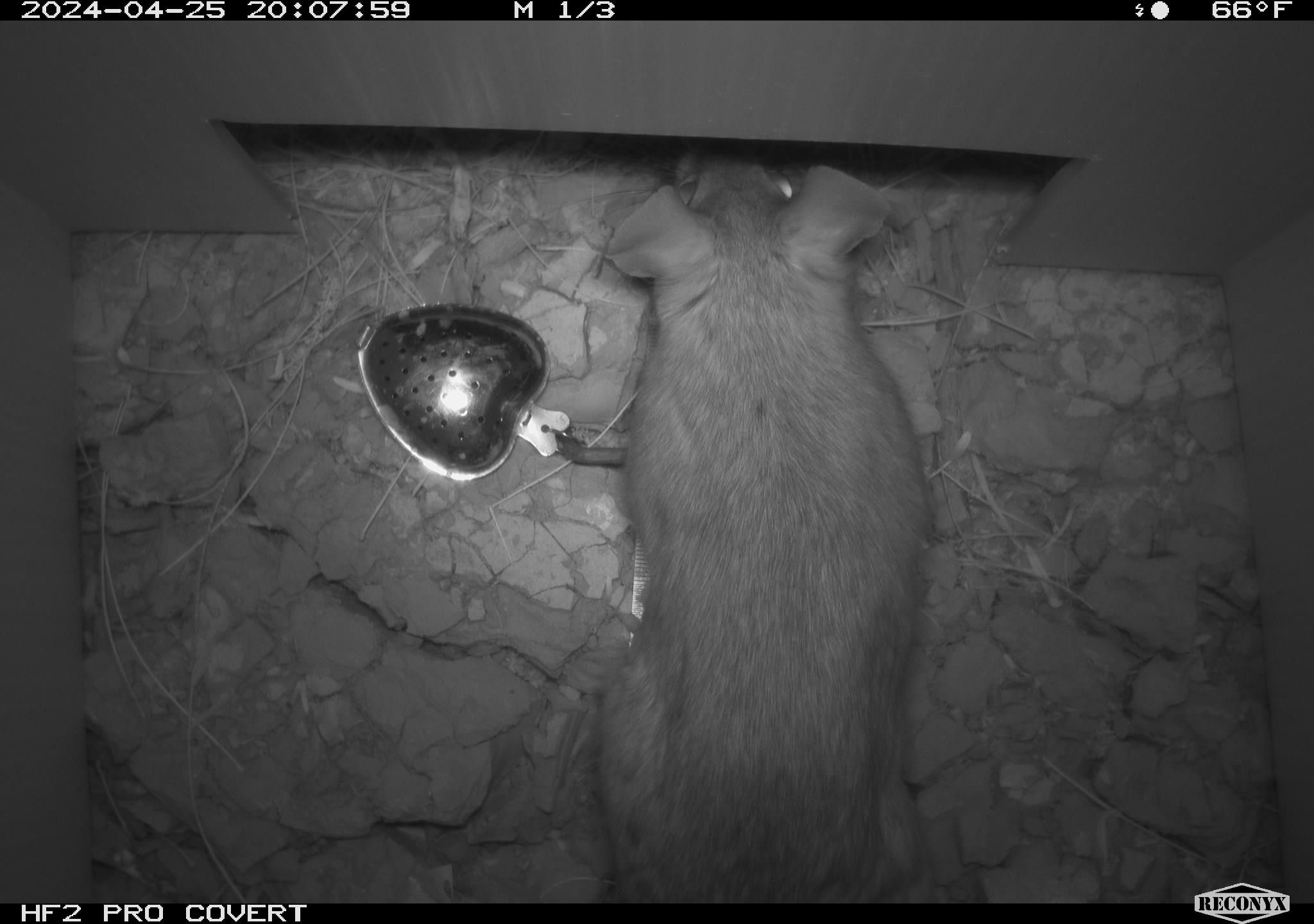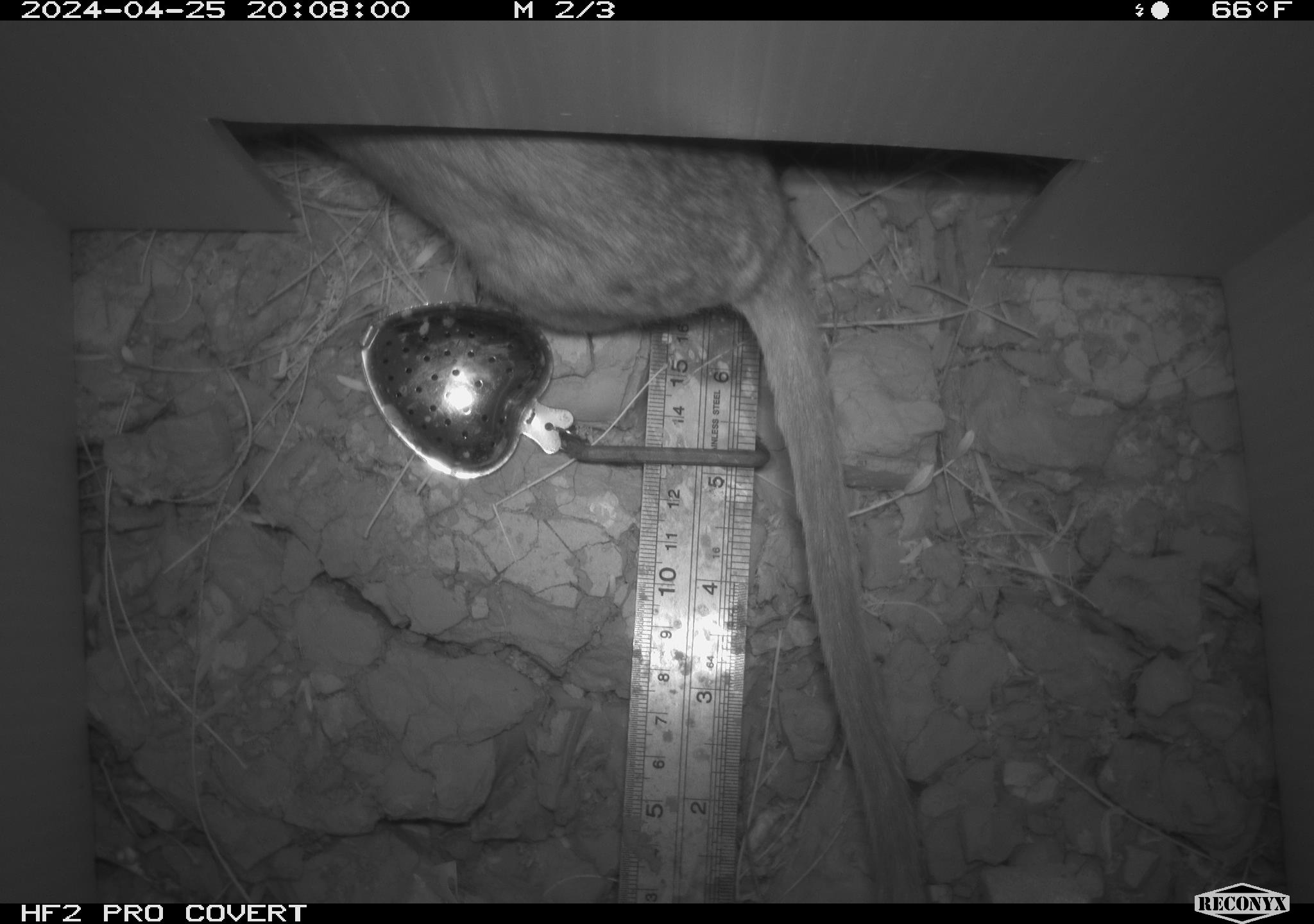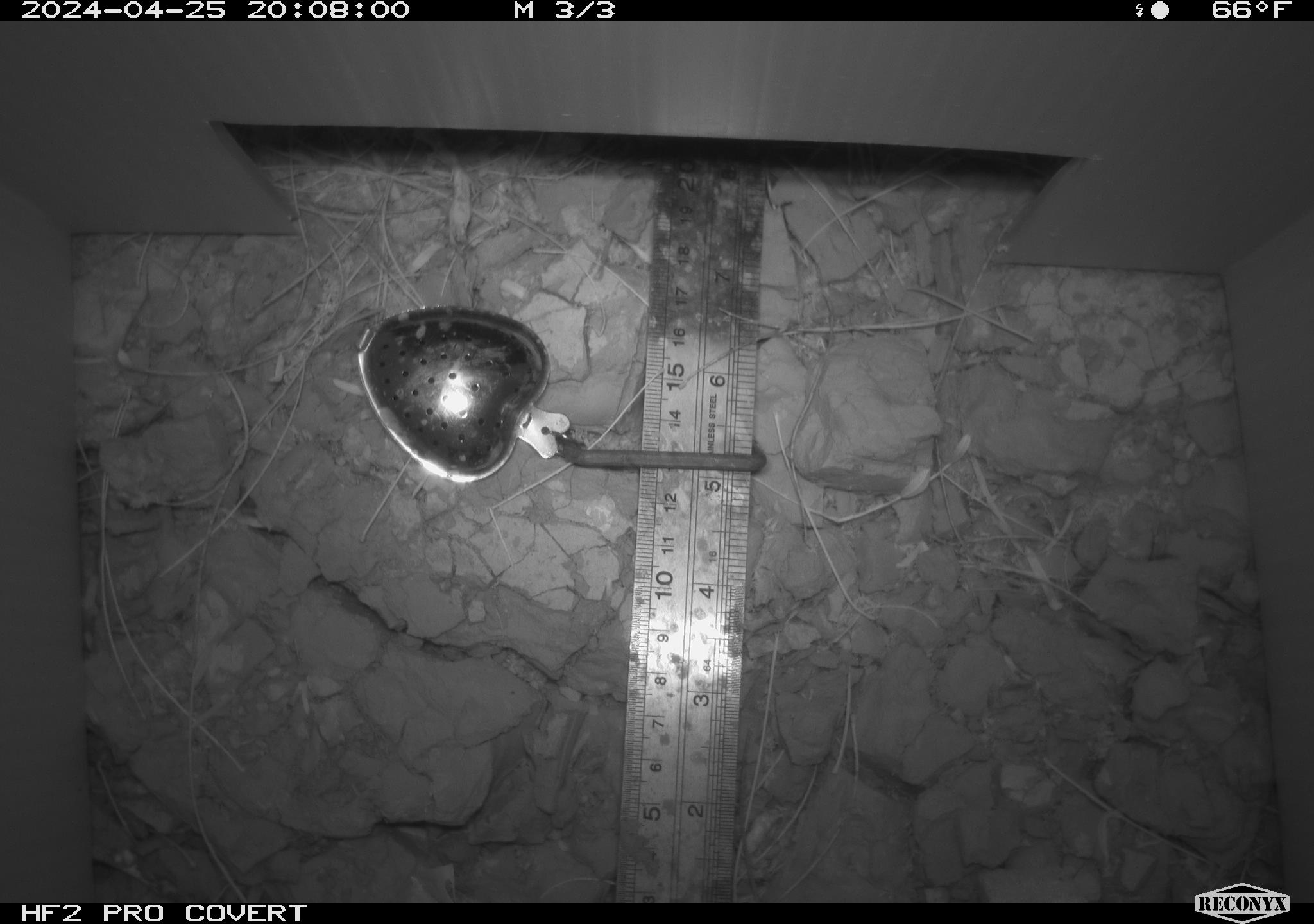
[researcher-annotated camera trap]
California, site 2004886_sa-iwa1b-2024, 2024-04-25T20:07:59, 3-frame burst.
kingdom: Animalia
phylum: Chordata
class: Mammalia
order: Rodentia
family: Cricetidae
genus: Neotoma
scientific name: Neotoma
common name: pack rat or woodrat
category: neotoma species